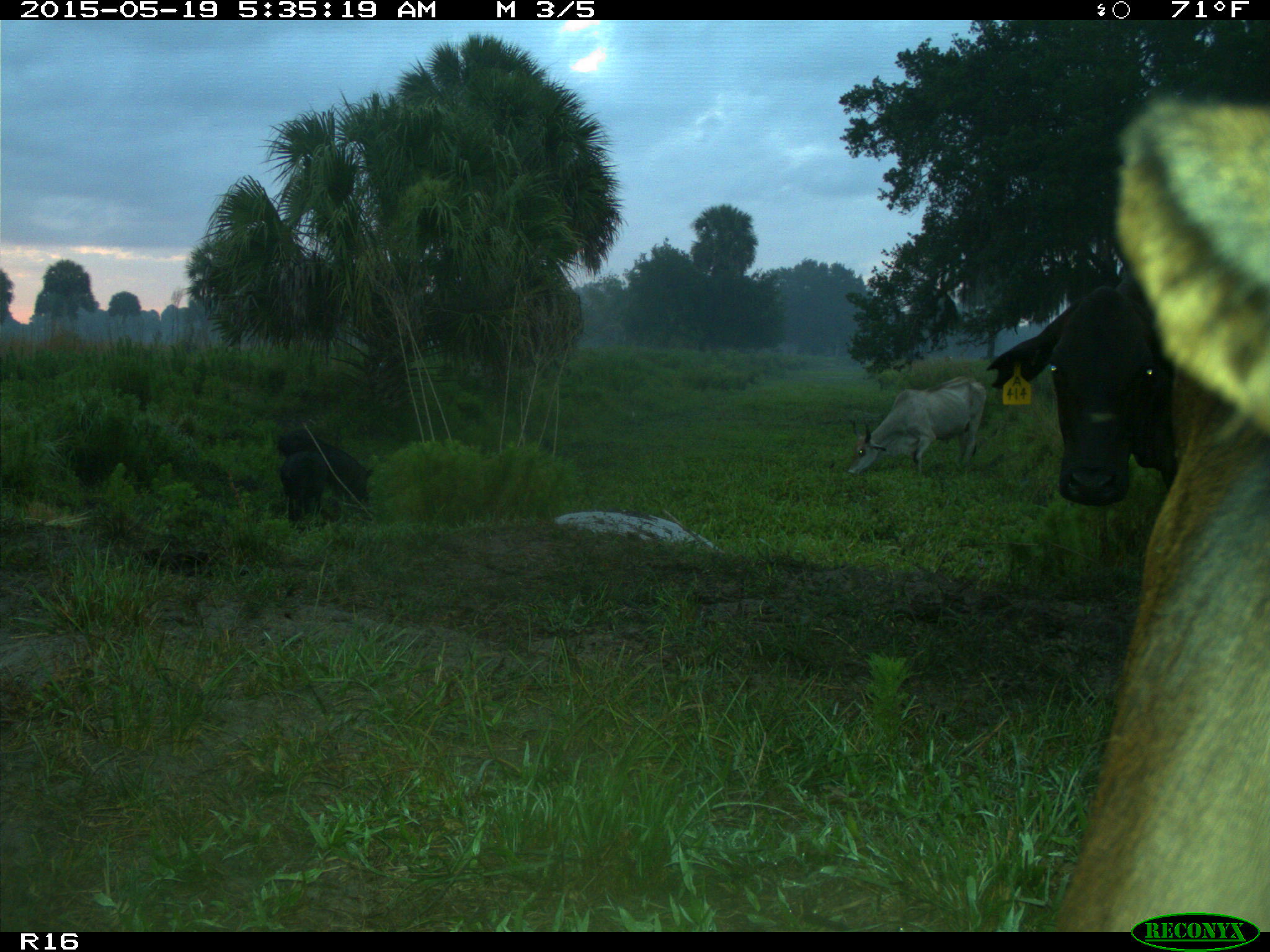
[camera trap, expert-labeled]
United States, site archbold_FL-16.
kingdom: Animalia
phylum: Chordata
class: Mammalia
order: Artiodactyla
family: Suidae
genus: Sus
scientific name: Sus scrofa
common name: wild boar